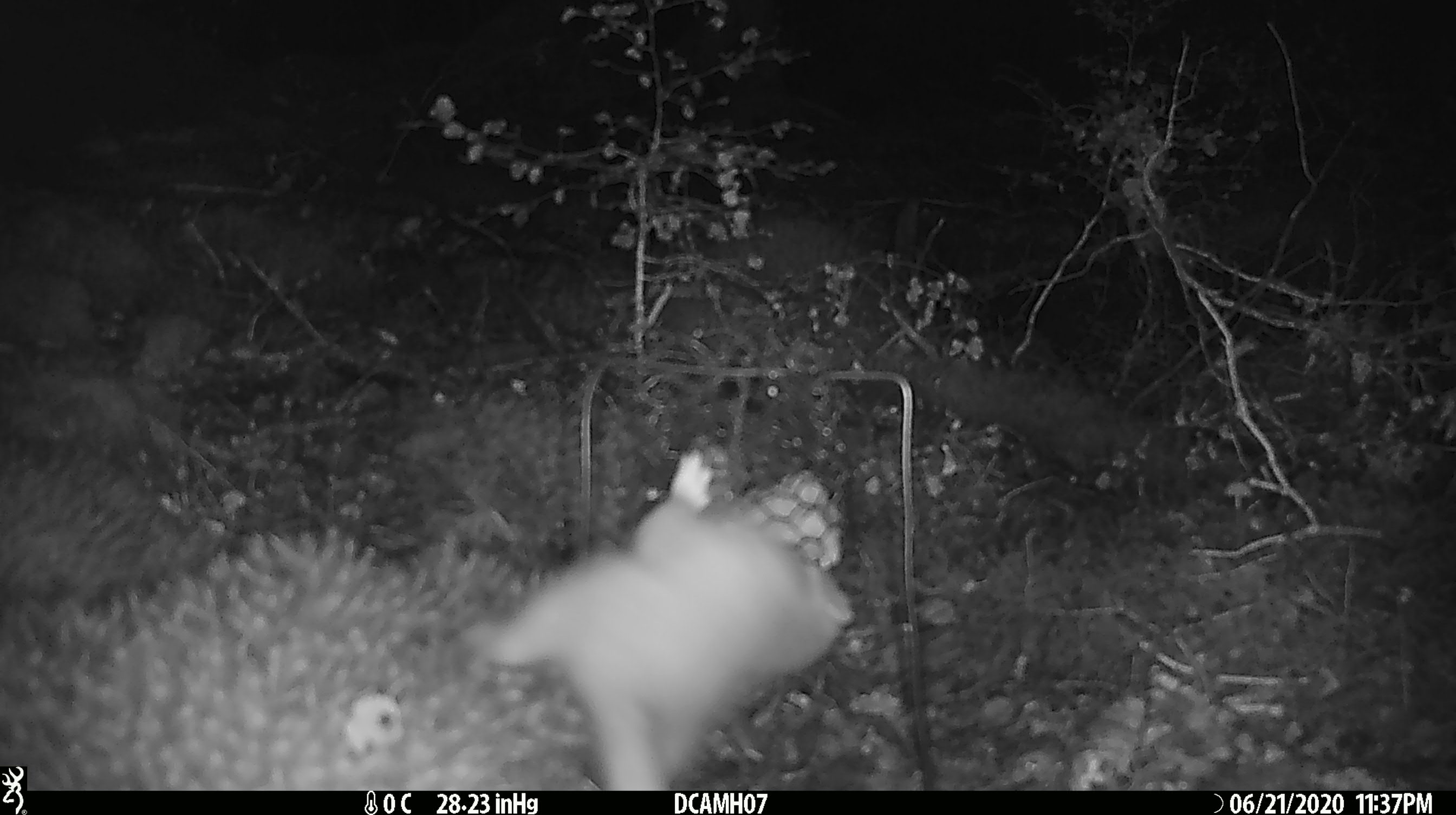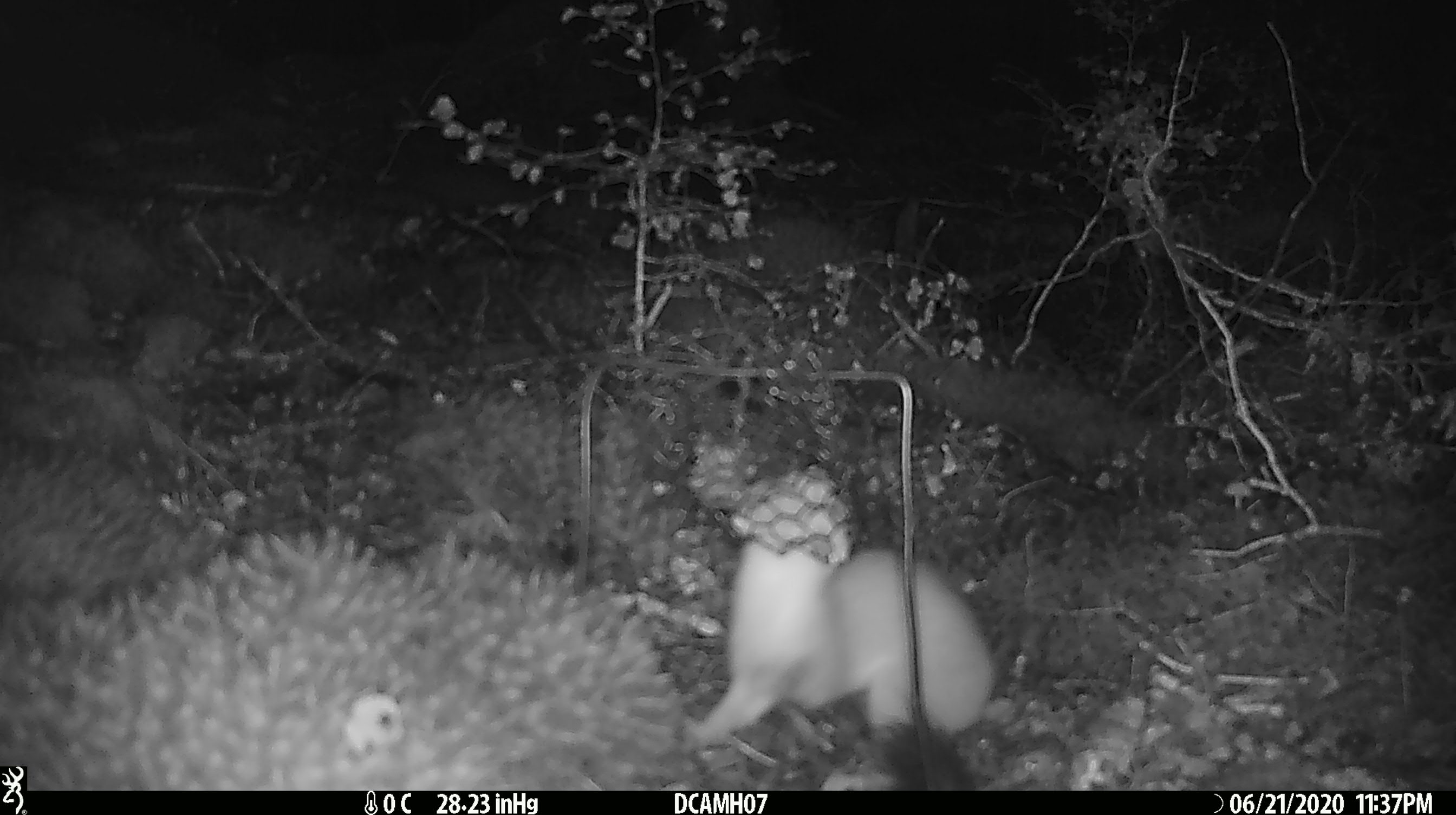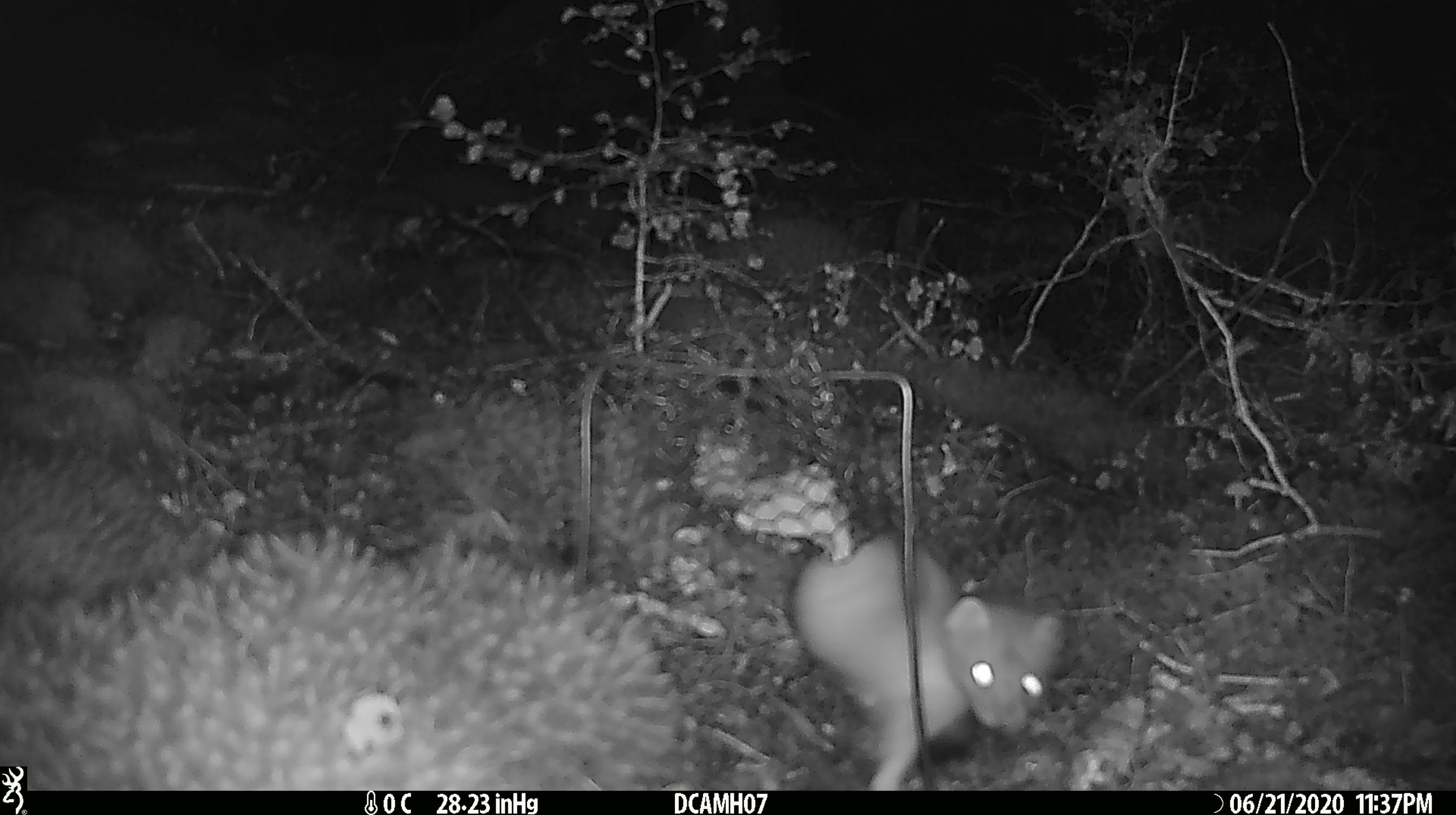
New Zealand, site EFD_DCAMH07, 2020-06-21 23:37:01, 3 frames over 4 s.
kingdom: Animalia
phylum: Chordata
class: Mammalia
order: Carnivora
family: Mustelidae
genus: Mustela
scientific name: Mustela erminea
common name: stoat